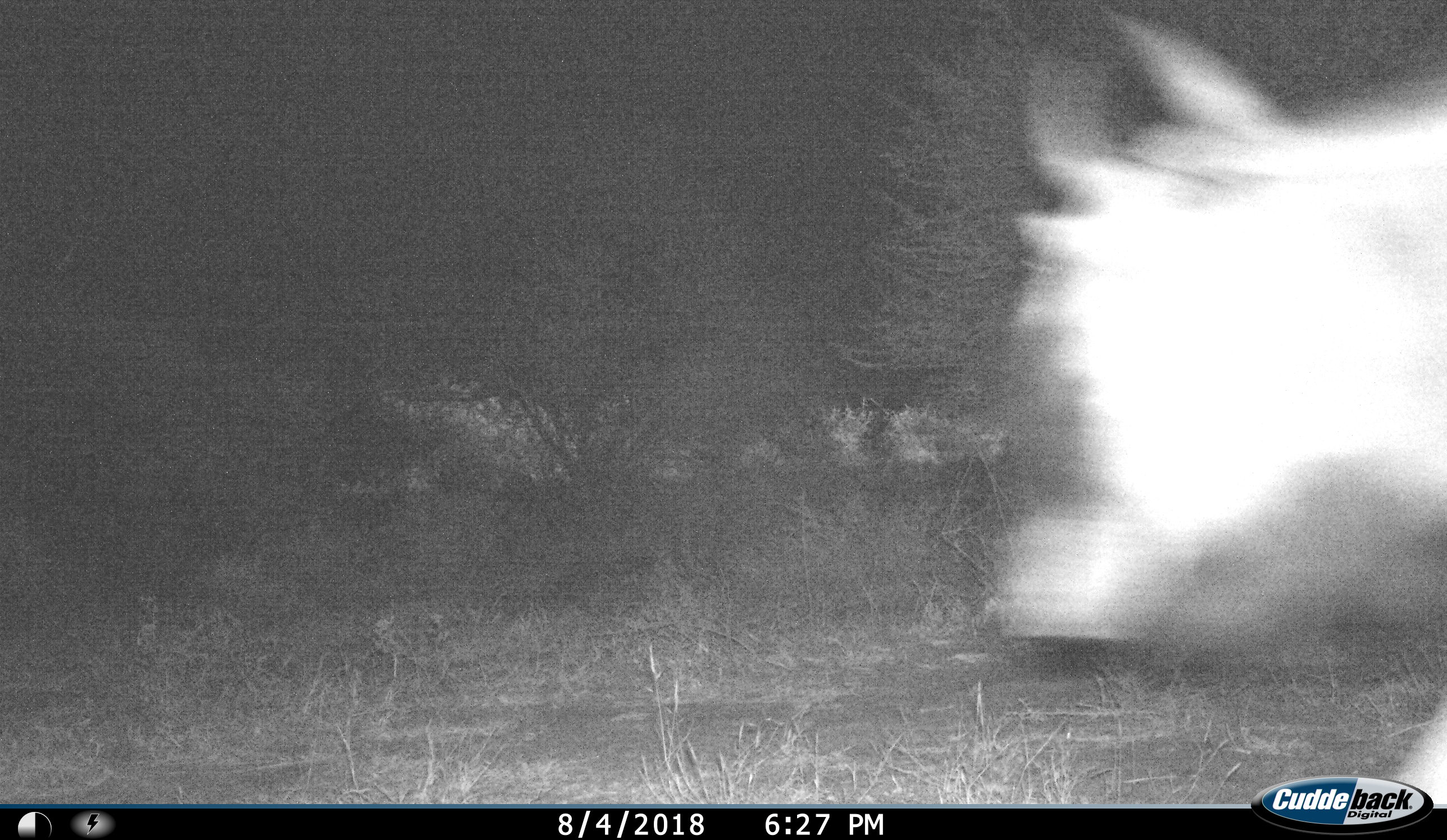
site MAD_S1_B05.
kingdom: Animalia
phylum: Chordata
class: Mammalia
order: Artiodactyla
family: Bovidae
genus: Connochaetes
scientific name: Connochaetes taurinus taurinus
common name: blue wildebeest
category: wildebeestblue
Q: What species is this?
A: Wildebeestblue (blue wildebeest) (Connochaetes taurinus taurinus).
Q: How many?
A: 1.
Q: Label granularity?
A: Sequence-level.